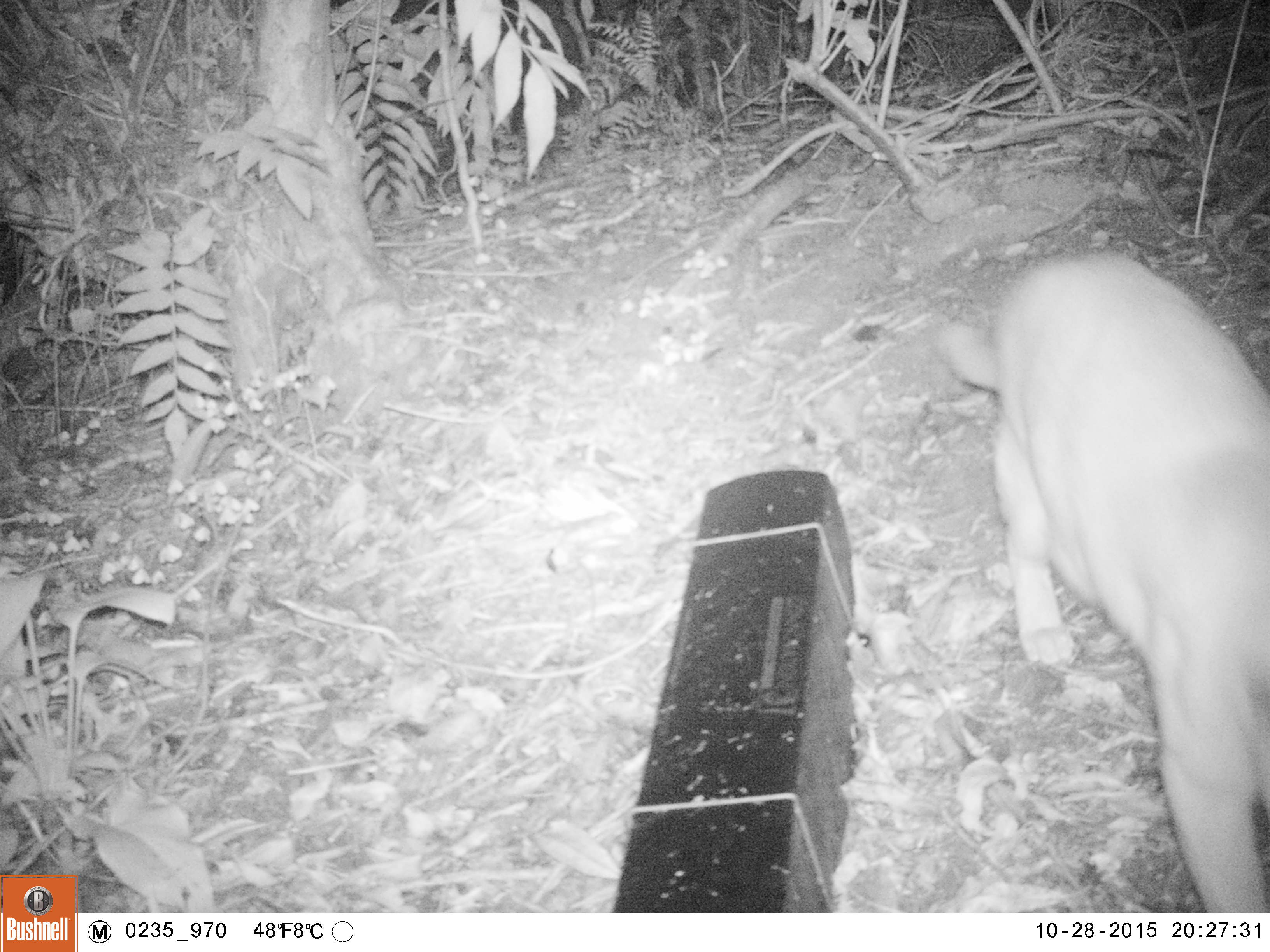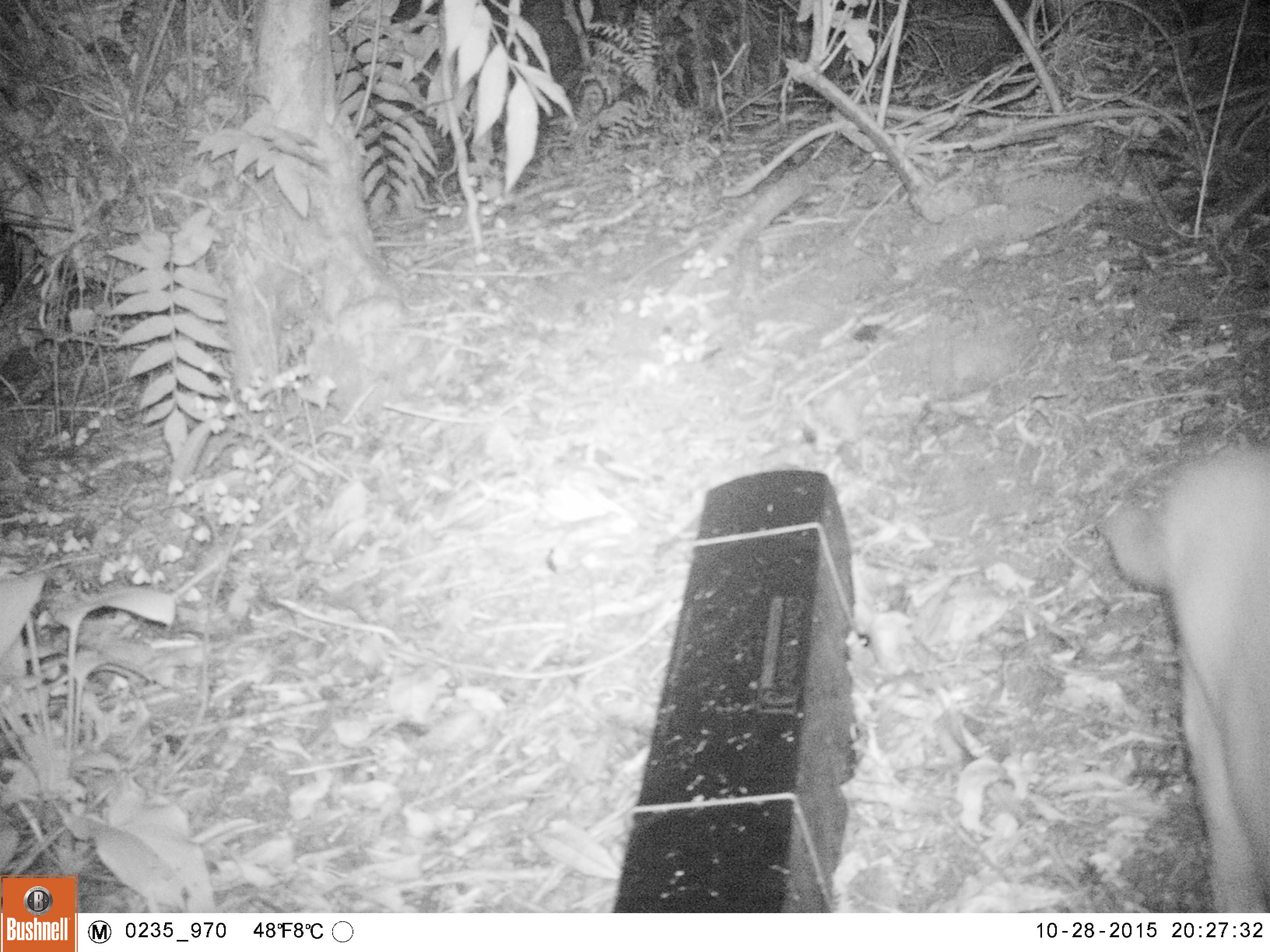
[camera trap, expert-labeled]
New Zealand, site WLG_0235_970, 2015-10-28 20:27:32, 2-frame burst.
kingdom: Animalia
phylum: Chordata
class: Mammalia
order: Carnivora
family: Felidae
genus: Felis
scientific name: Felis catus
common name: domestic cat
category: cat